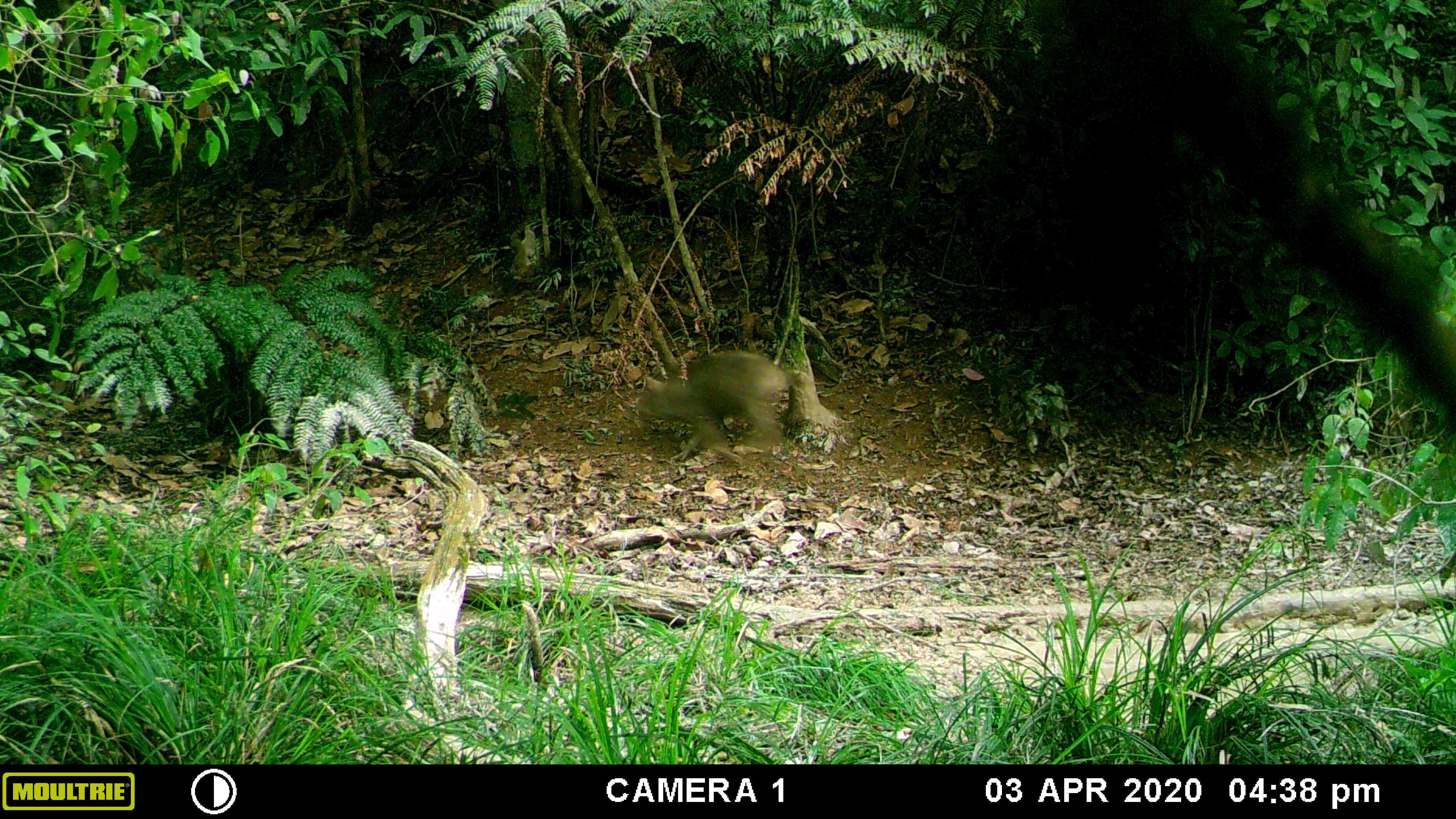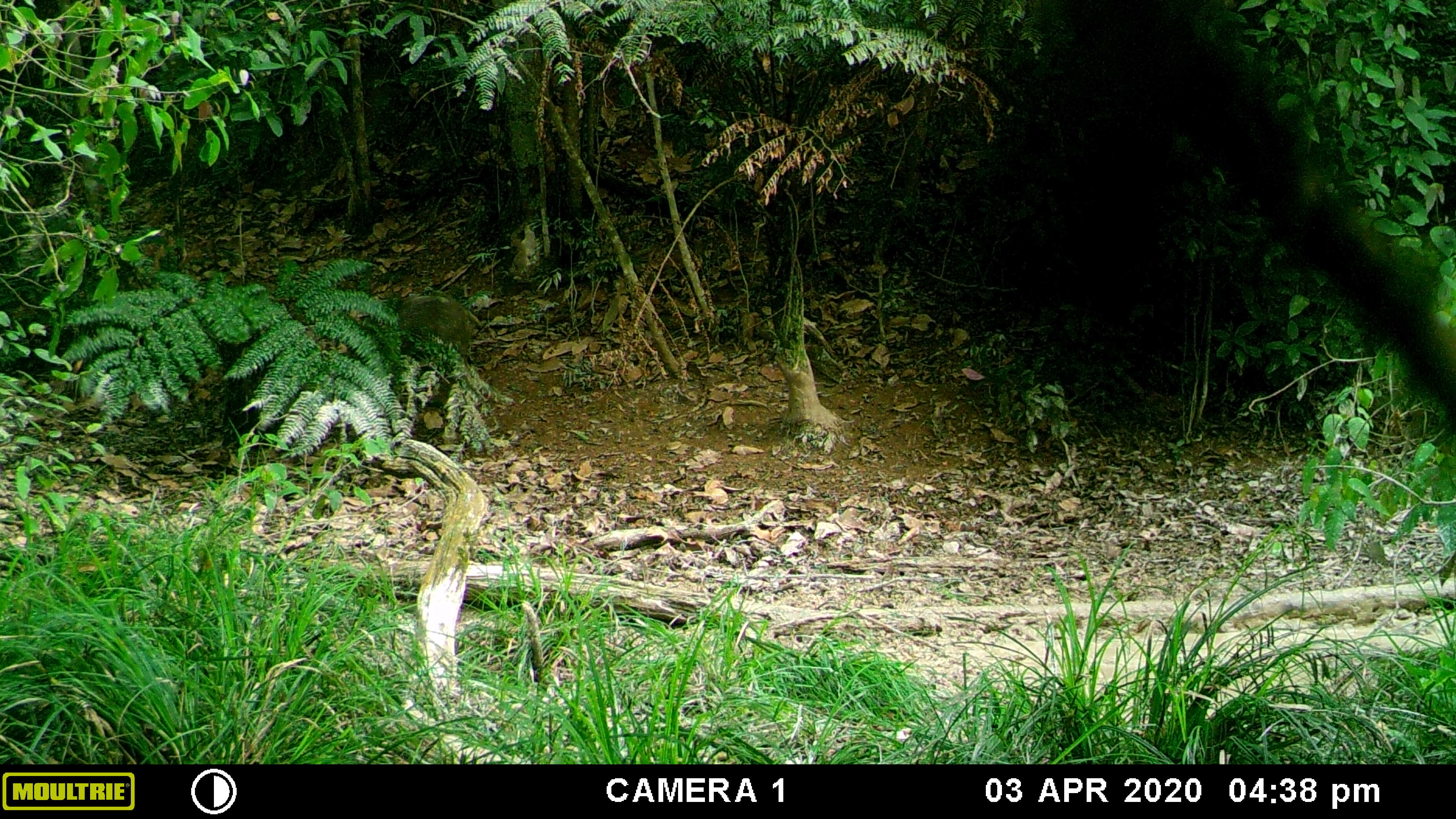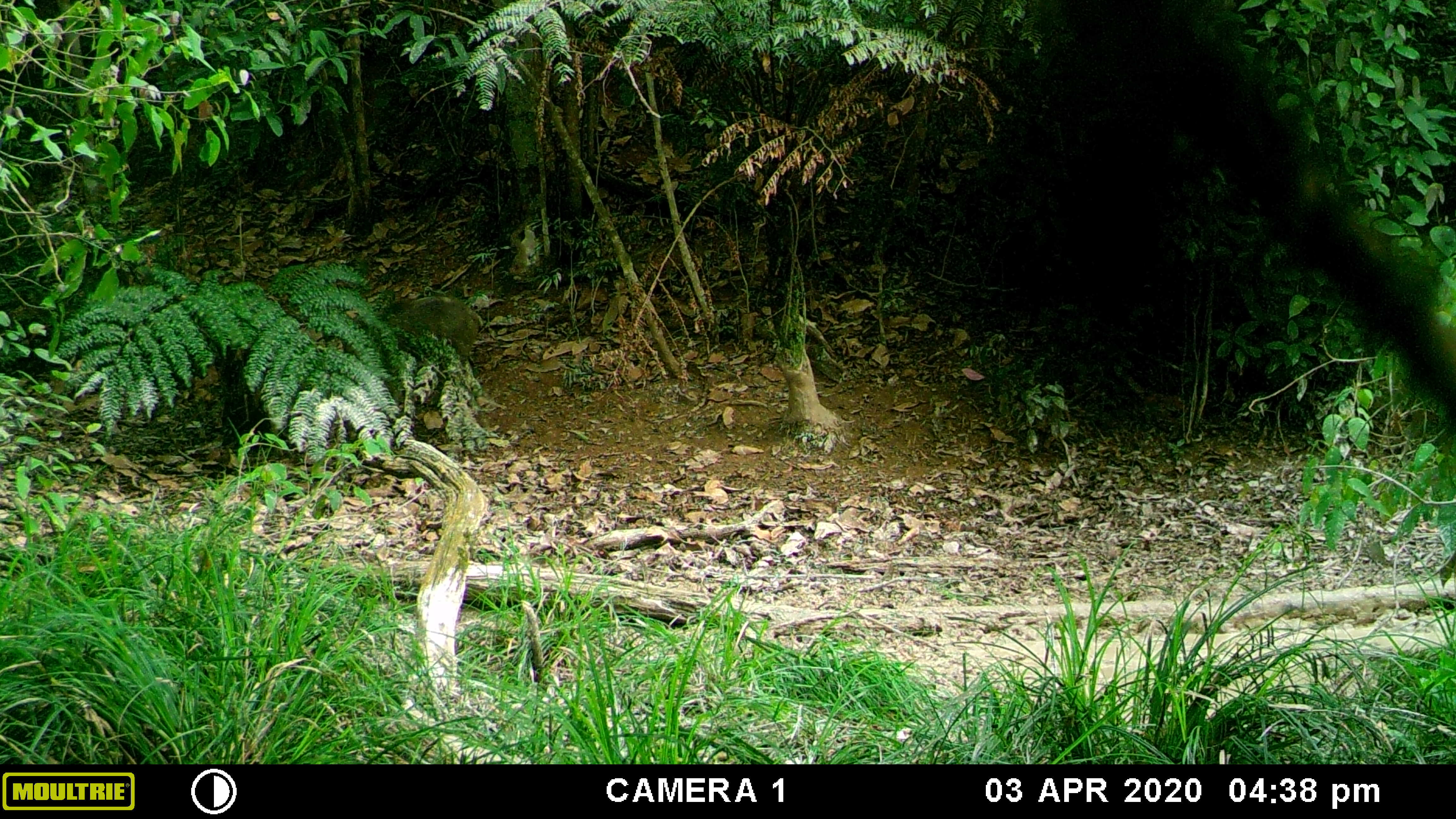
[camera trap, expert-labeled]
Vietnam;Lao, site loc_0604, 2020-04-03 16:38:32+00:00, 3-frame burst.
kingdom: Animalia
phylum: Chordata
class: Mammalia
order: Artiodactyla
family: Suidae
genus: Sus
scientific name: Sus scrofa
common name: eurasian wild pig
Eurasian wild pig (Sus scrofa). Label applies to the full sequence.